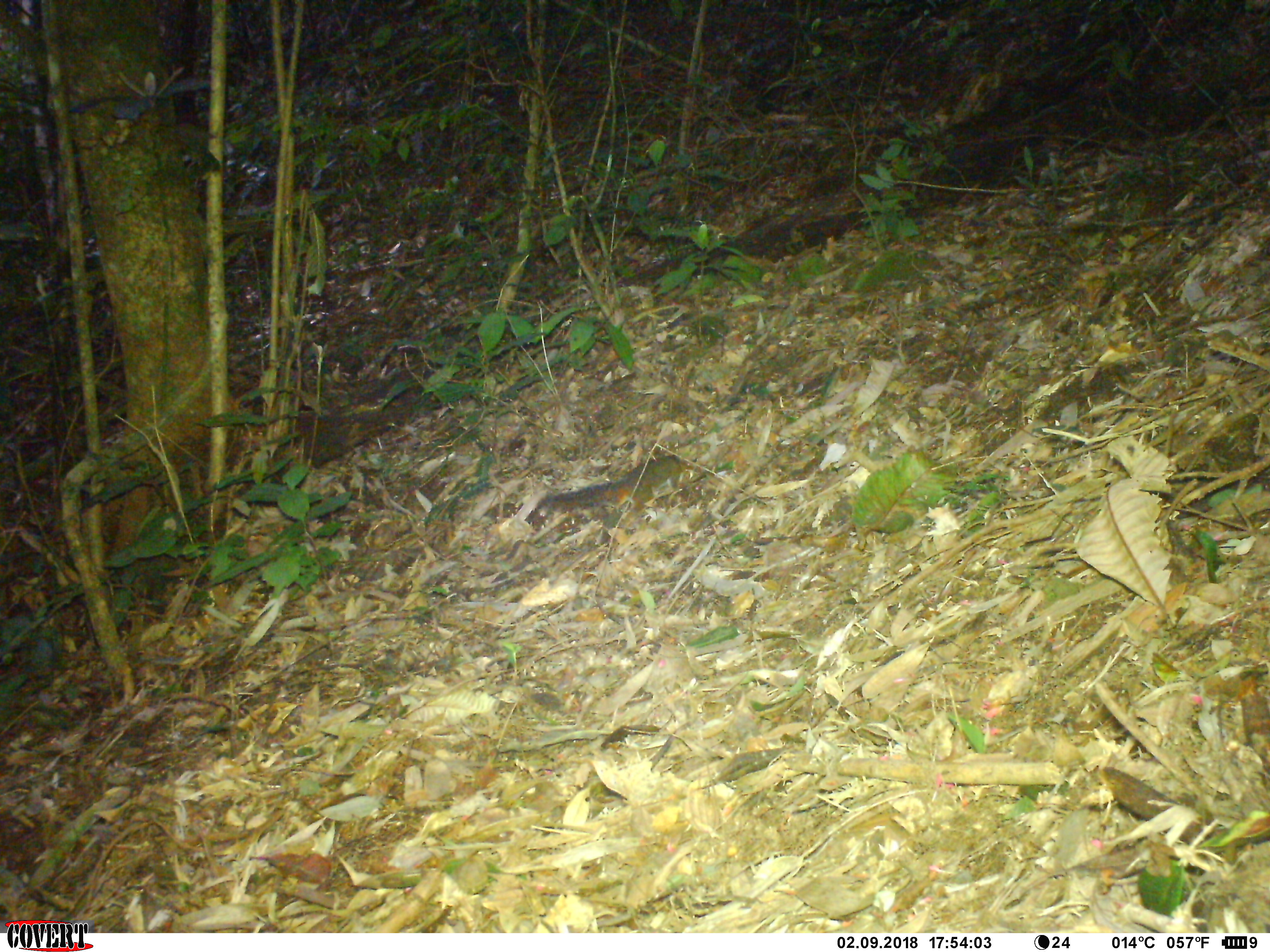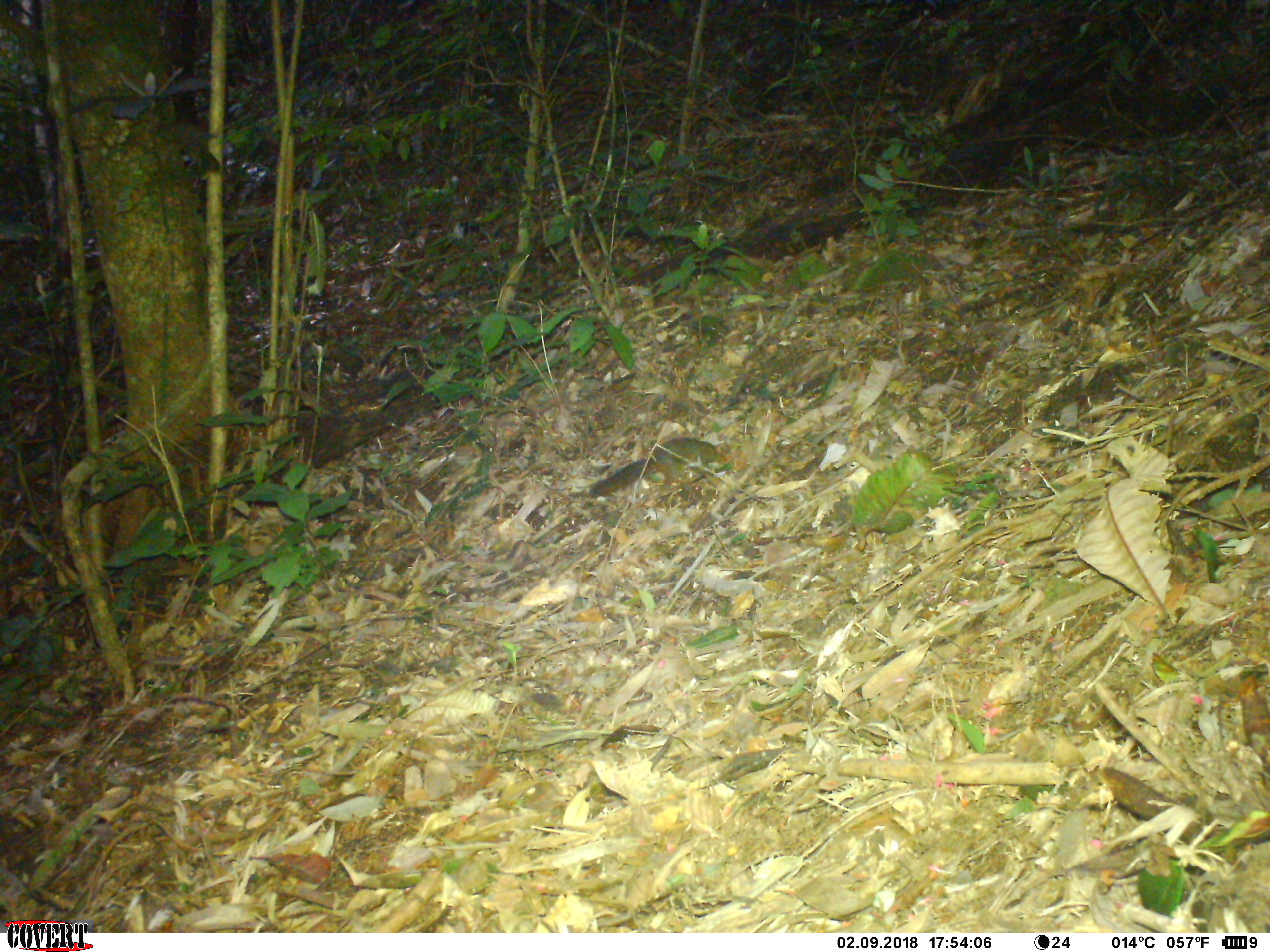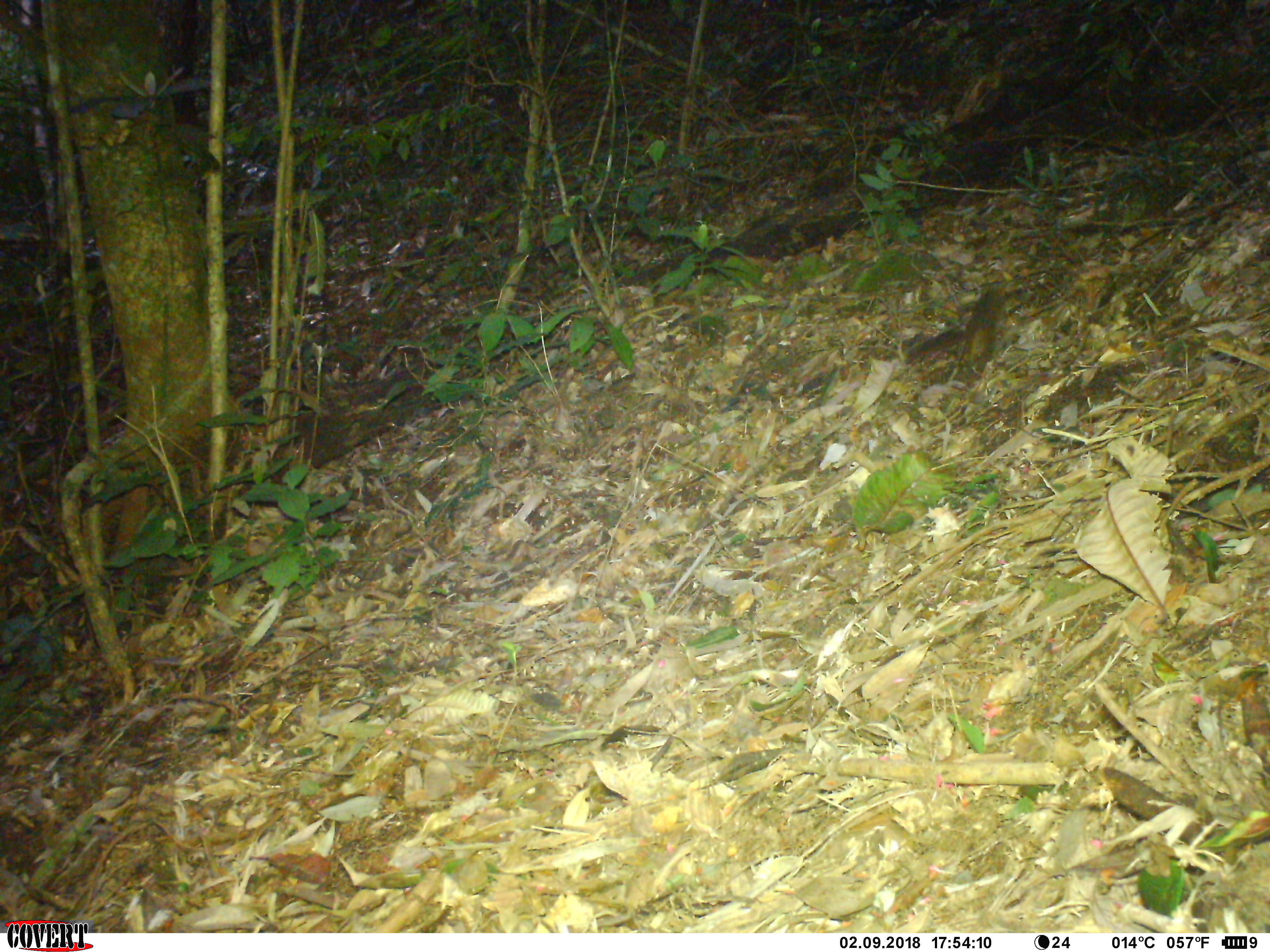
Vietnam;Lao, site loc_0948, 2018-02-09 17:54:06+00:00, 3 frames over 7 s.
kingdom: Animalia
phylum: Chordata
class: Mammalia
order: Rodentia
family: Sciuridae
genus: Dremomys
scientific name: Dremomys rufigenis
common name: red-cheeked squirrel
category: red cheeked squirrel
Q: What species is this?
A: Red cheeked squirrel (red-cheeked squirrel) (Dremomys rufigenis).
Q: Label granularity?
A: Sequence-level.